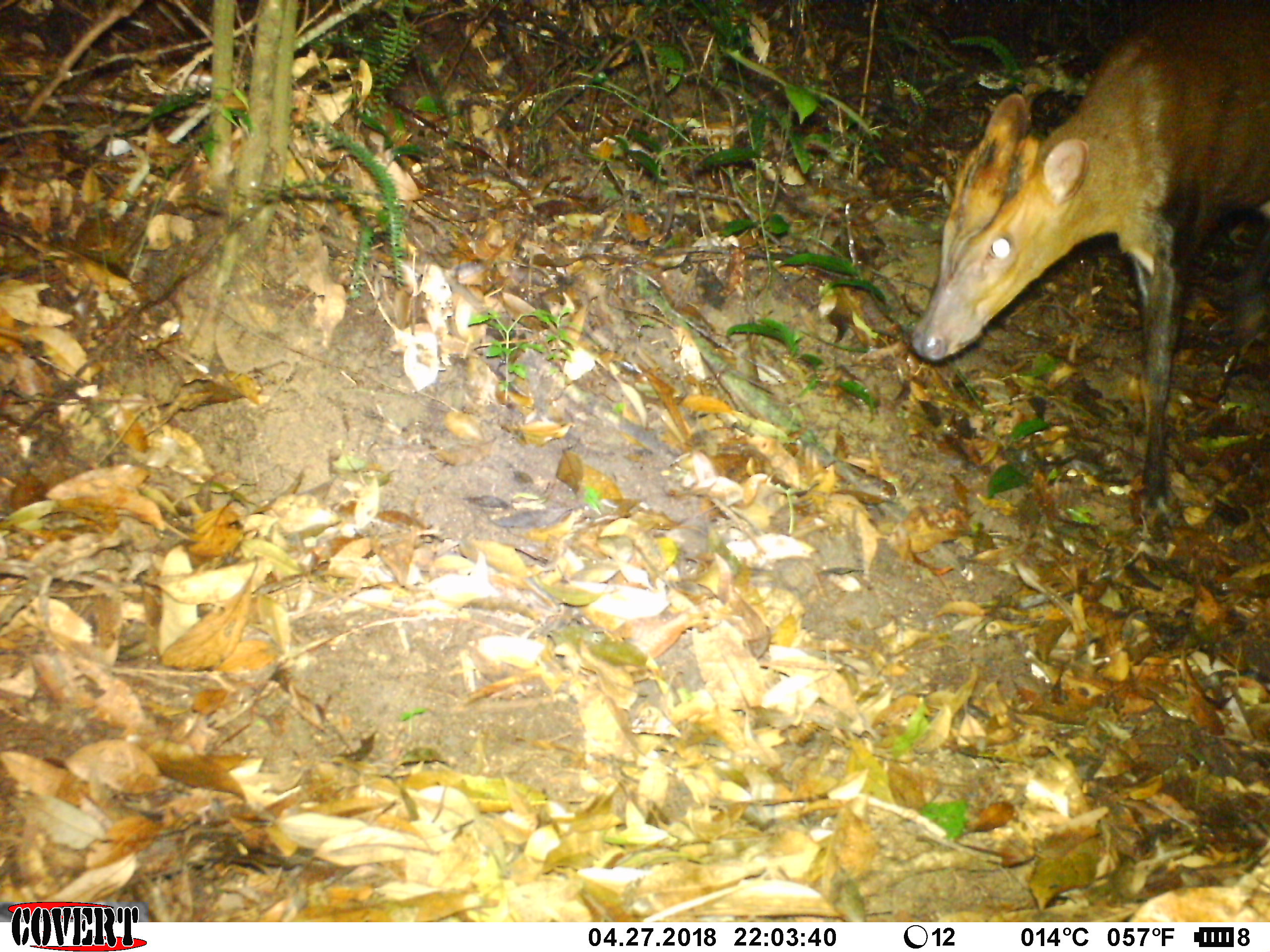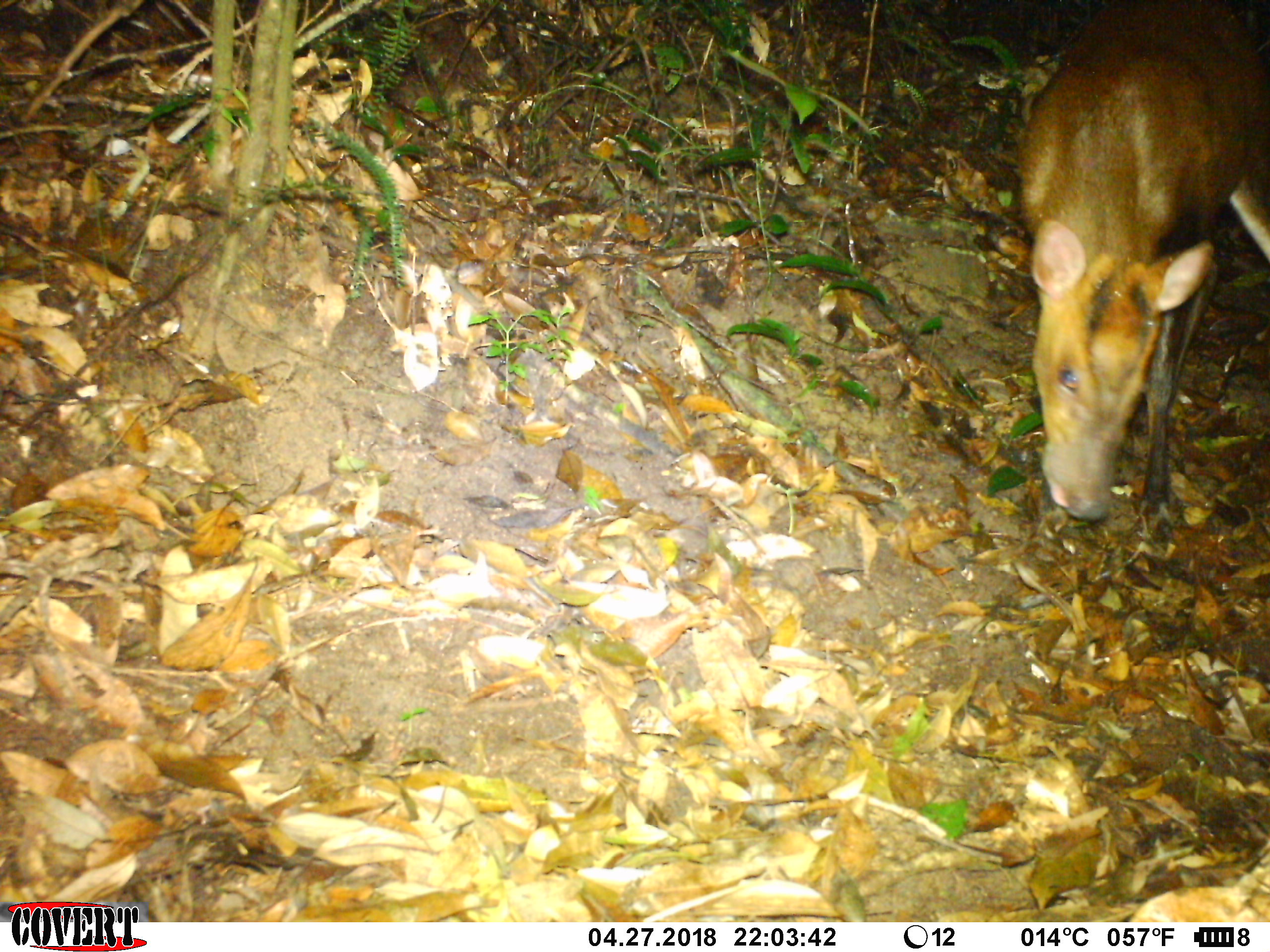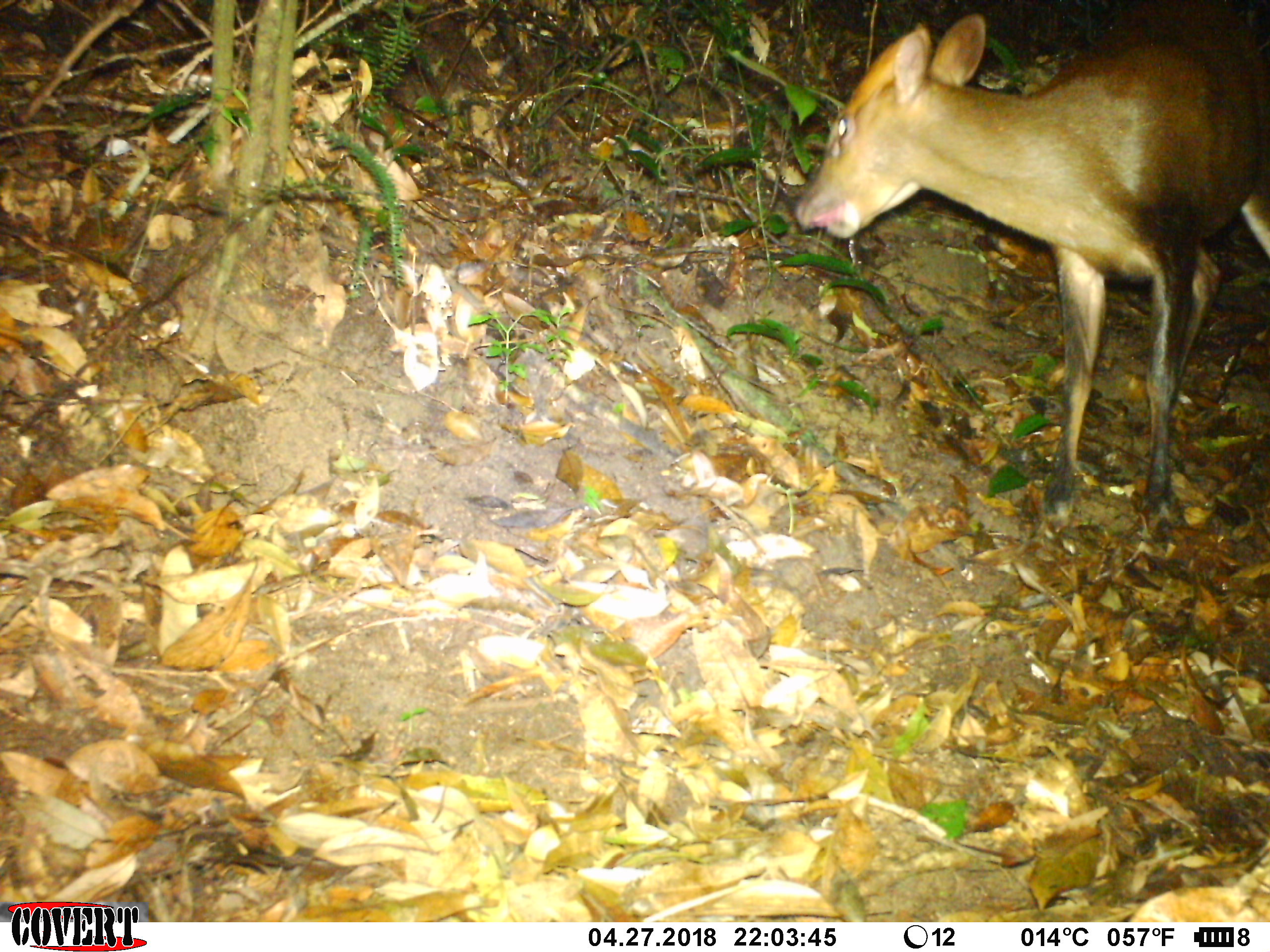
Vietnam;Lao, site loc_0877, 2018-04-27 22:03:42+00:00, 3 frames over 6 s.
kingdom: Animalia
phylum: Chordata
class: Mammalia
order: Artiodactyla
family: Cervidae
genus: Muntiacus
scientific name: Muntiacus rooseveltorum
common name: roosevelt's muntjac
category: roosevelts muntjac group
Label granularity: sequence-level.